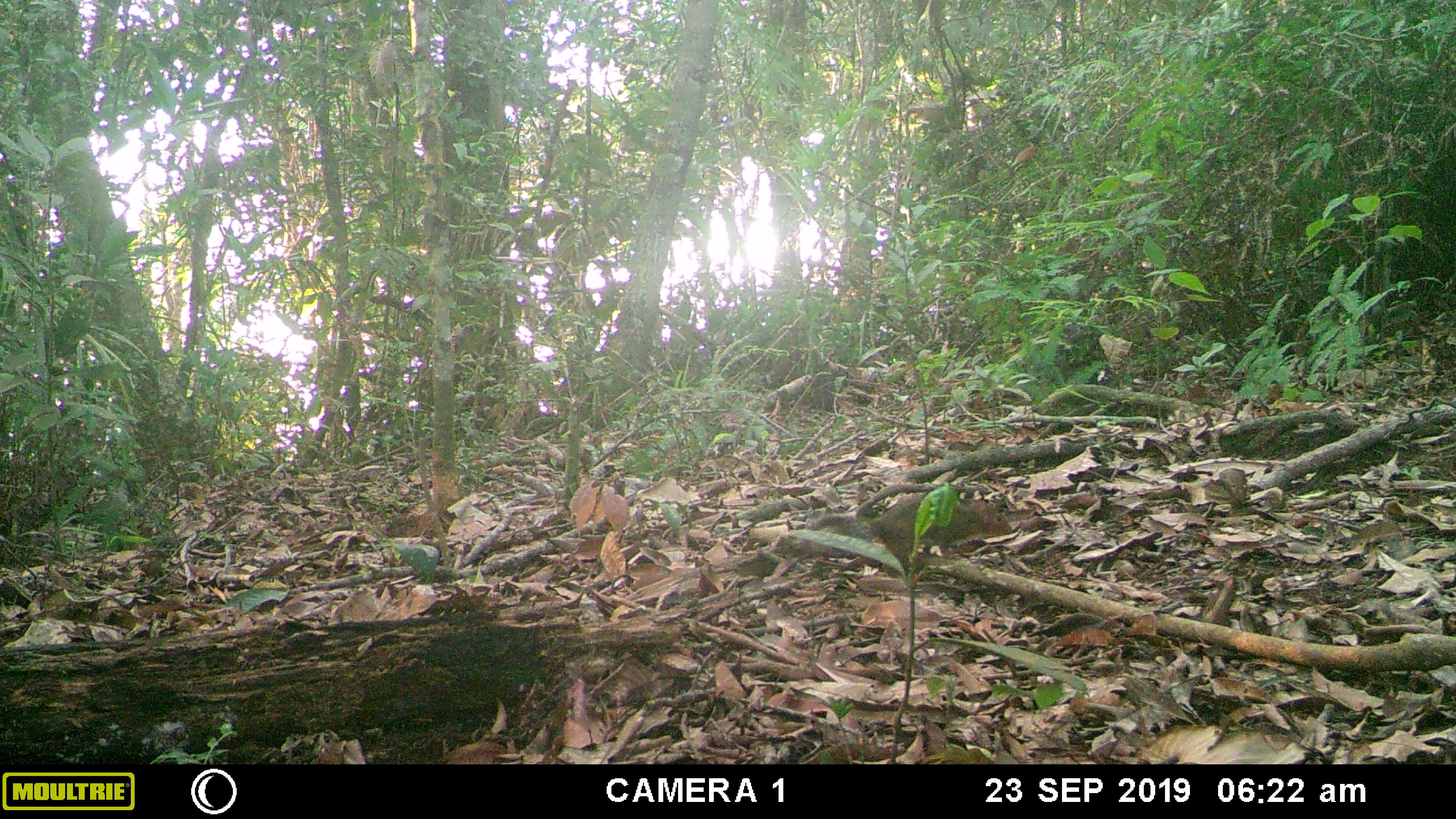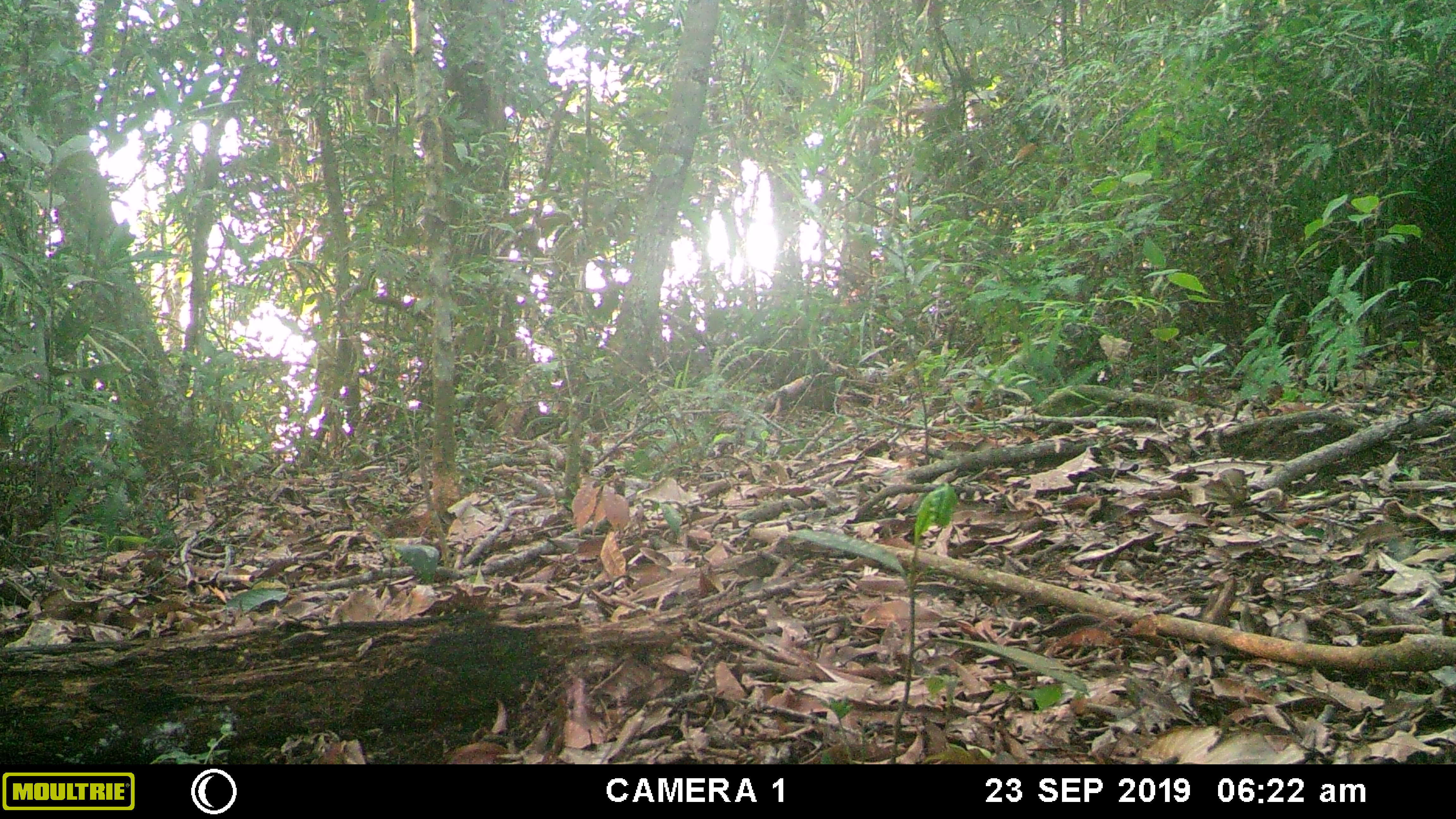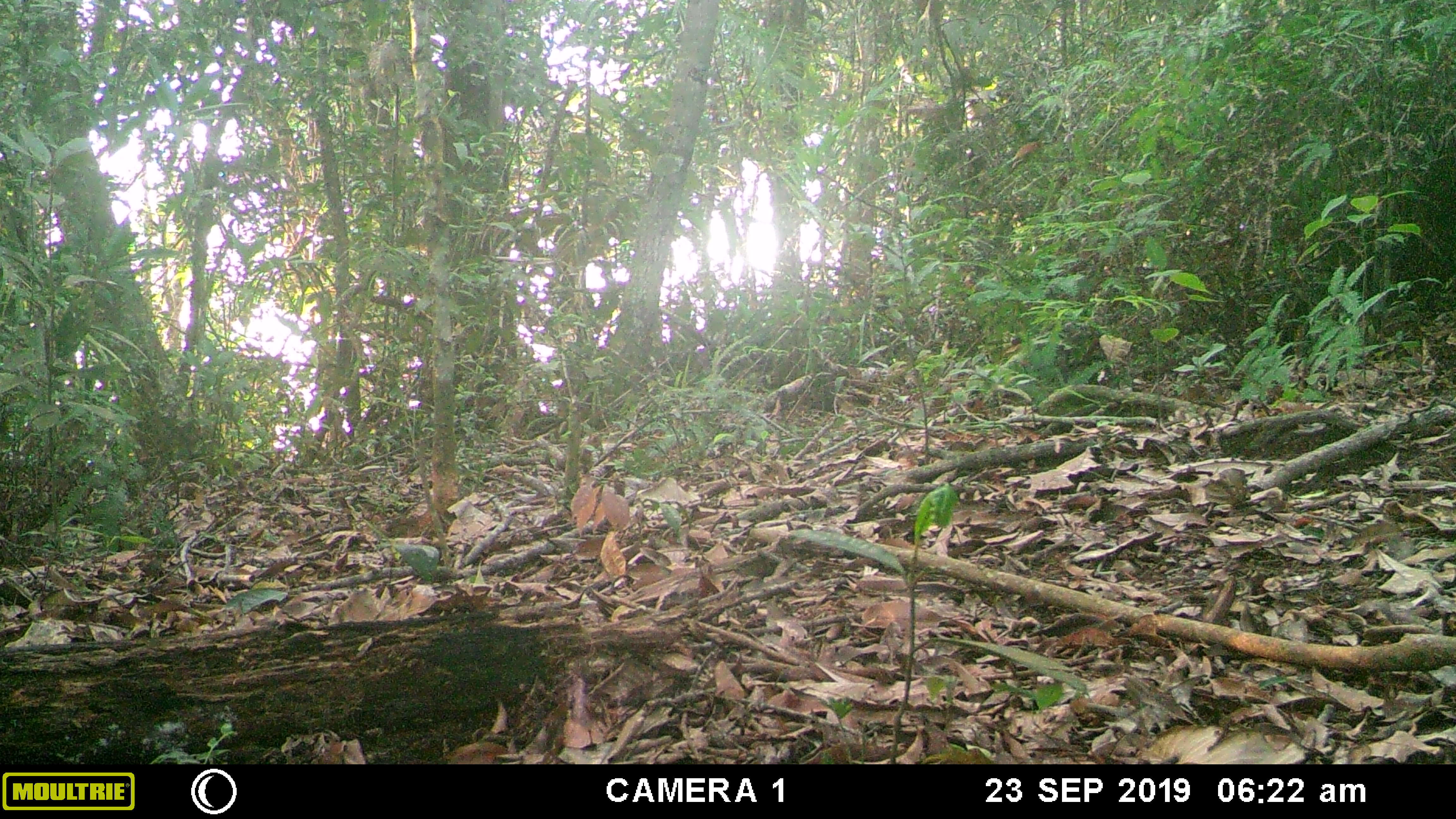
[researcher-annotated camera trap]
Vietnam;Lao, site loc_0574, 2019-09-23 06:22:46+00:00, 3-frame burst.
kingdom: Animalia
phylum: Chordata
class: Mammalia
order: Rodentia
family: Sciuridae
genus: Dremomys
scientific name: Dremomys rufigenis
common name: red-cheeked squirrel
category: red cheeked squirrel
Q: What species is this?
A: Red cheeked squirrel (red-cheeked squirrel) (Dremomys rufigenis).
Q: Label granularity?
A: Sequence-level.